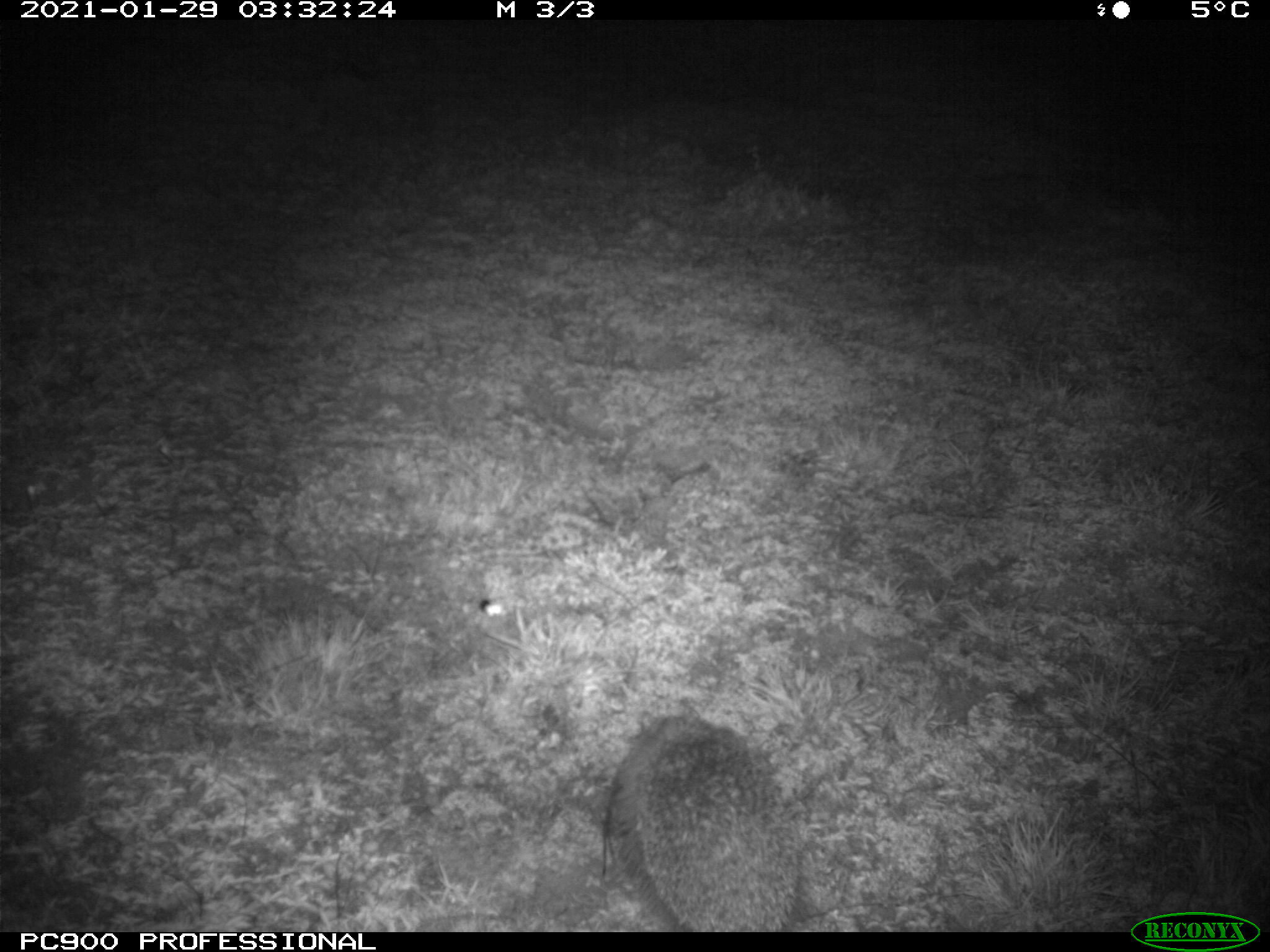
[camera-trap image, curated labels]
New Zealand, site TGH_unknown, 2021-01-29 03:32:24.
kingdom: Animalia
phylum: Chordata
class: Mammalia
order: Eulipotyphla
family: Erinaceidae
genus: Erinaceus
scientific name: Erinaceus europaeus europaeus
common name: european hedgehog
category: hedgehog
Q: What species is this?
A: Hedgehog (european hedgehog) (Erinaceus europaeus europaeus).